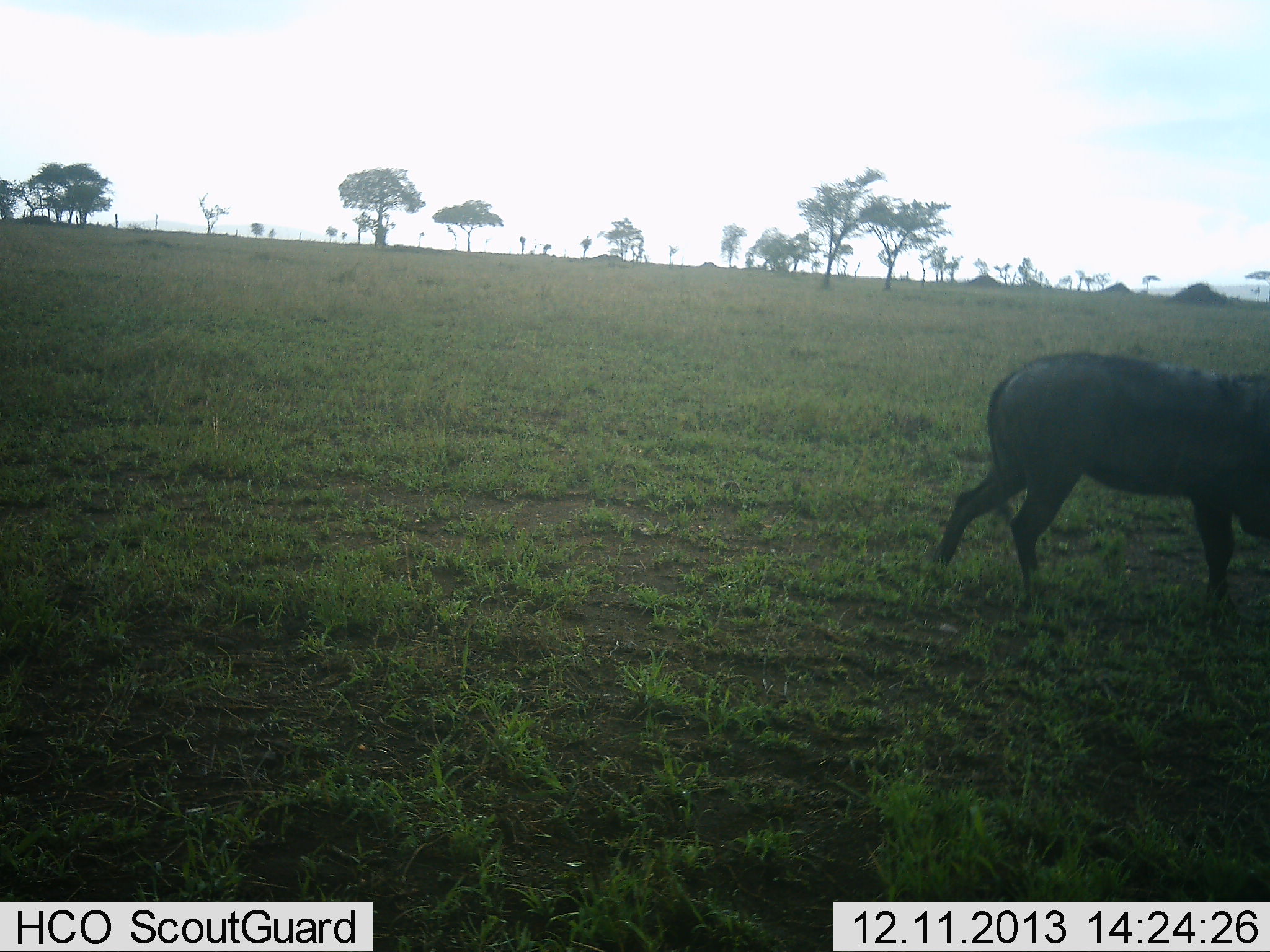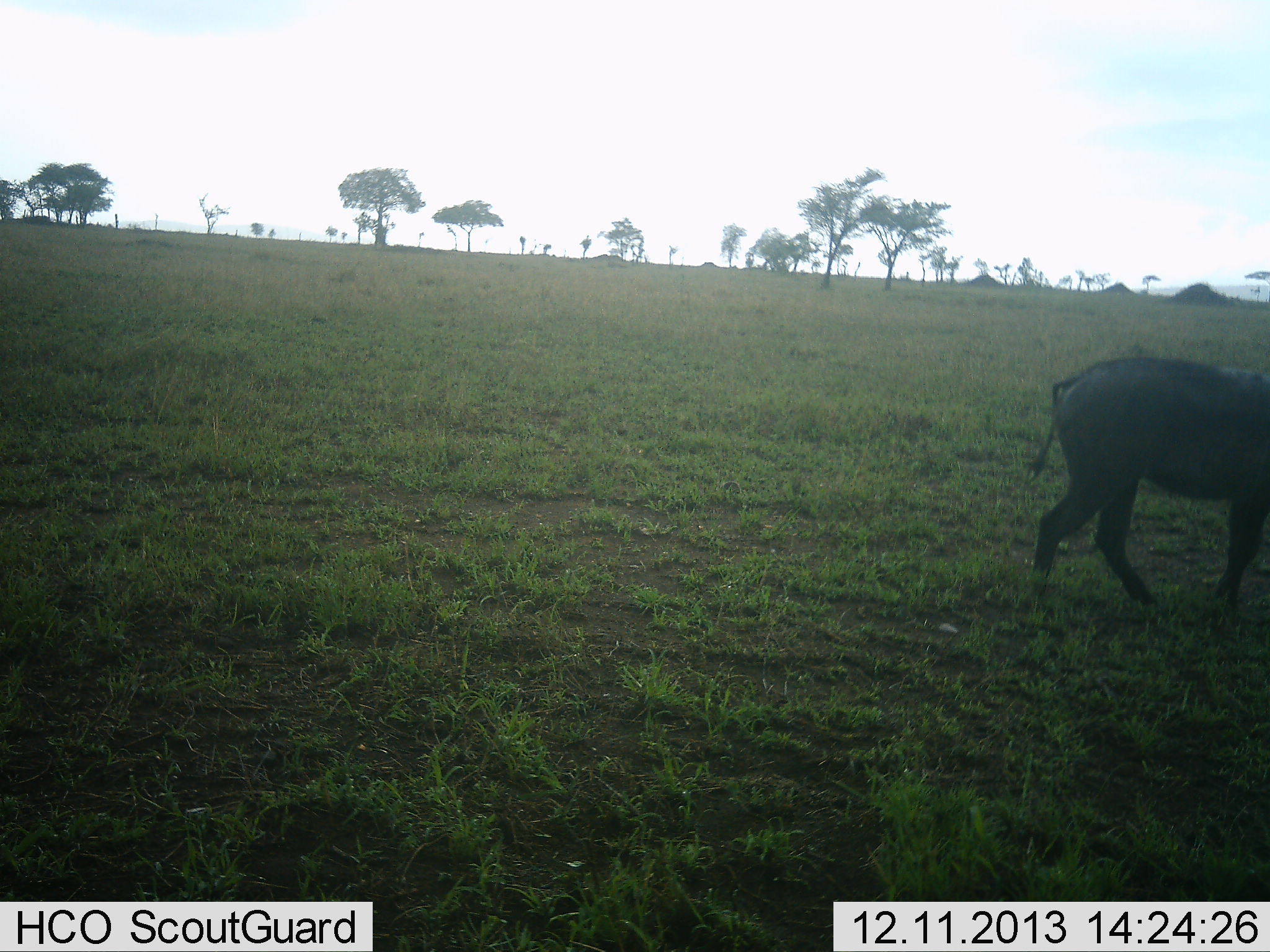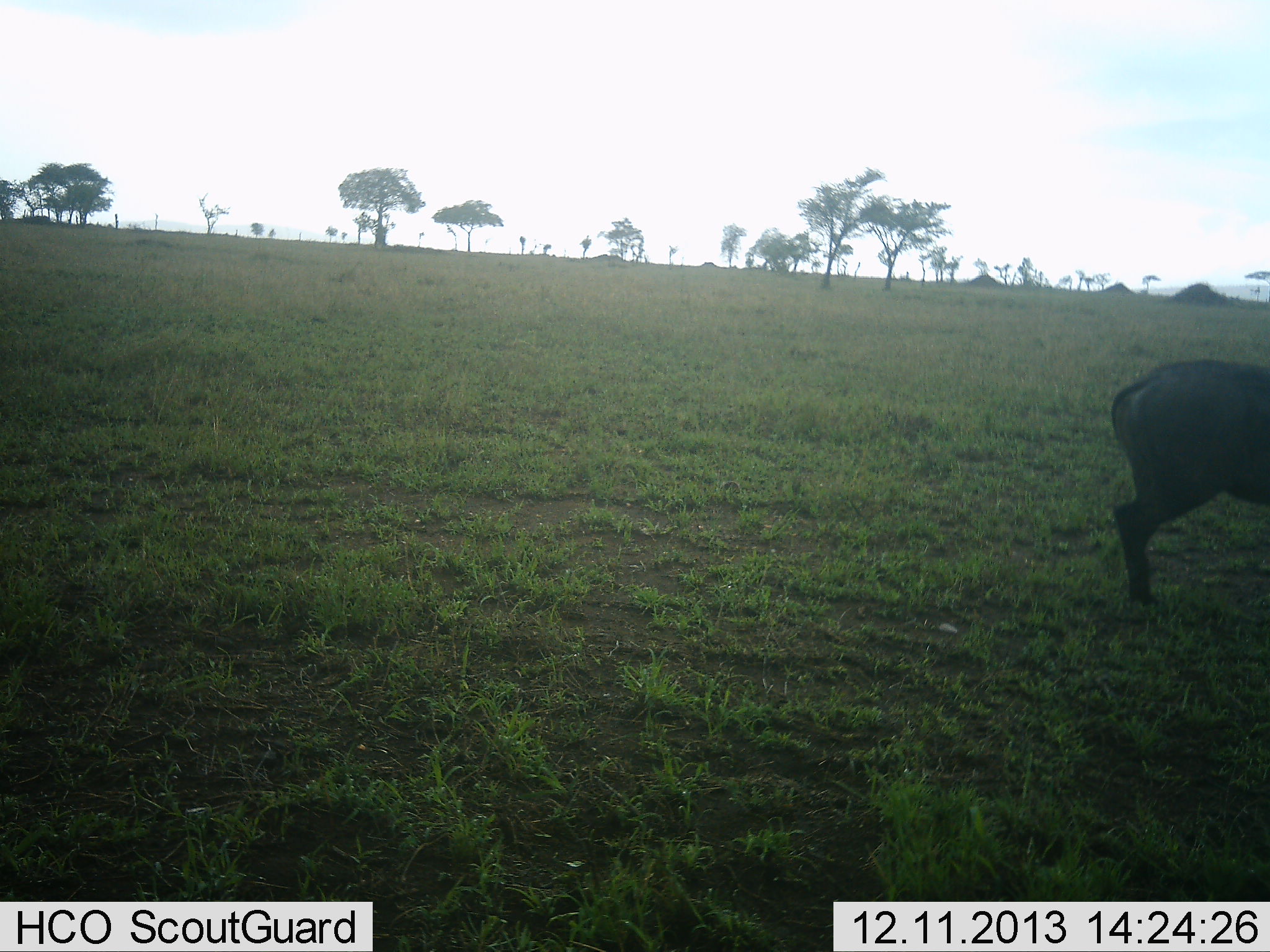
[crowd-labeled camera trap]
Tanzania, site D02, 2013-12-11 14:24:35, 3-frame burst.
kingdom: Animalia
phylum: Chordata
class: Mammalia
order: Artiodactyla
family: Suidae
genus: Phacochoerus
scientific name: Phacochoerus africanus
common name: warthog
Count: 1.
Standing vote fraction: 0%.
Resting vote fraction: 0%.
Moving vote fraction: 100%.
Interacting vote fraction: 0%.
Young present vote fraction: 0%.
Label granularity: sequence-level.